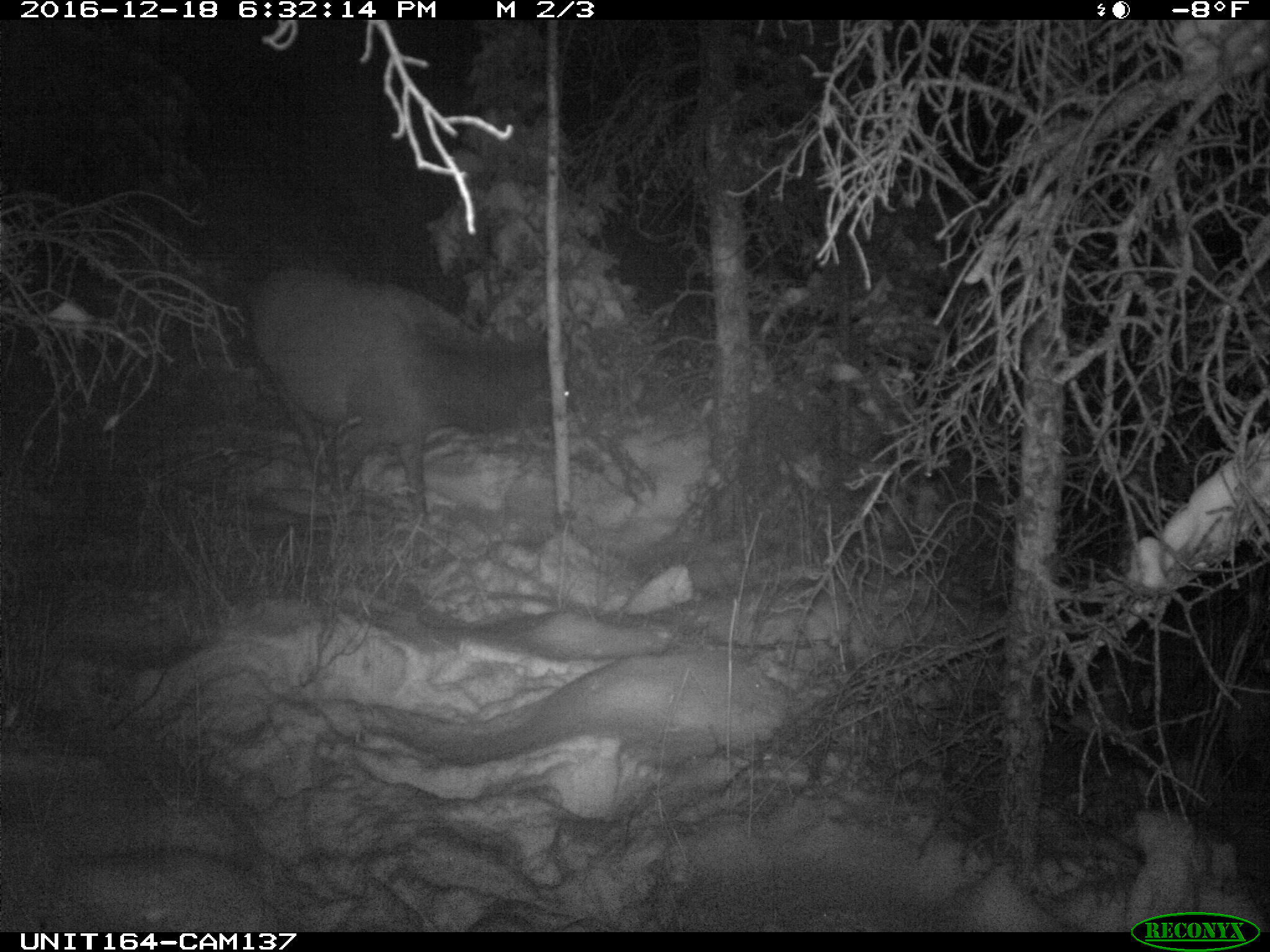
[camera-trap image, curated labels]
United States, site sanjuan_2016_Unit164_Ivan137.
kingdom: Animalia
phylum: Chordata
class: Mammalia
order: Artiodactyla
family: Cervidae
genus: Cervus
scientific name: Cervus elaphus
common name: red deer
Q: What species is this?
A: Cervus elaphus (red deer).